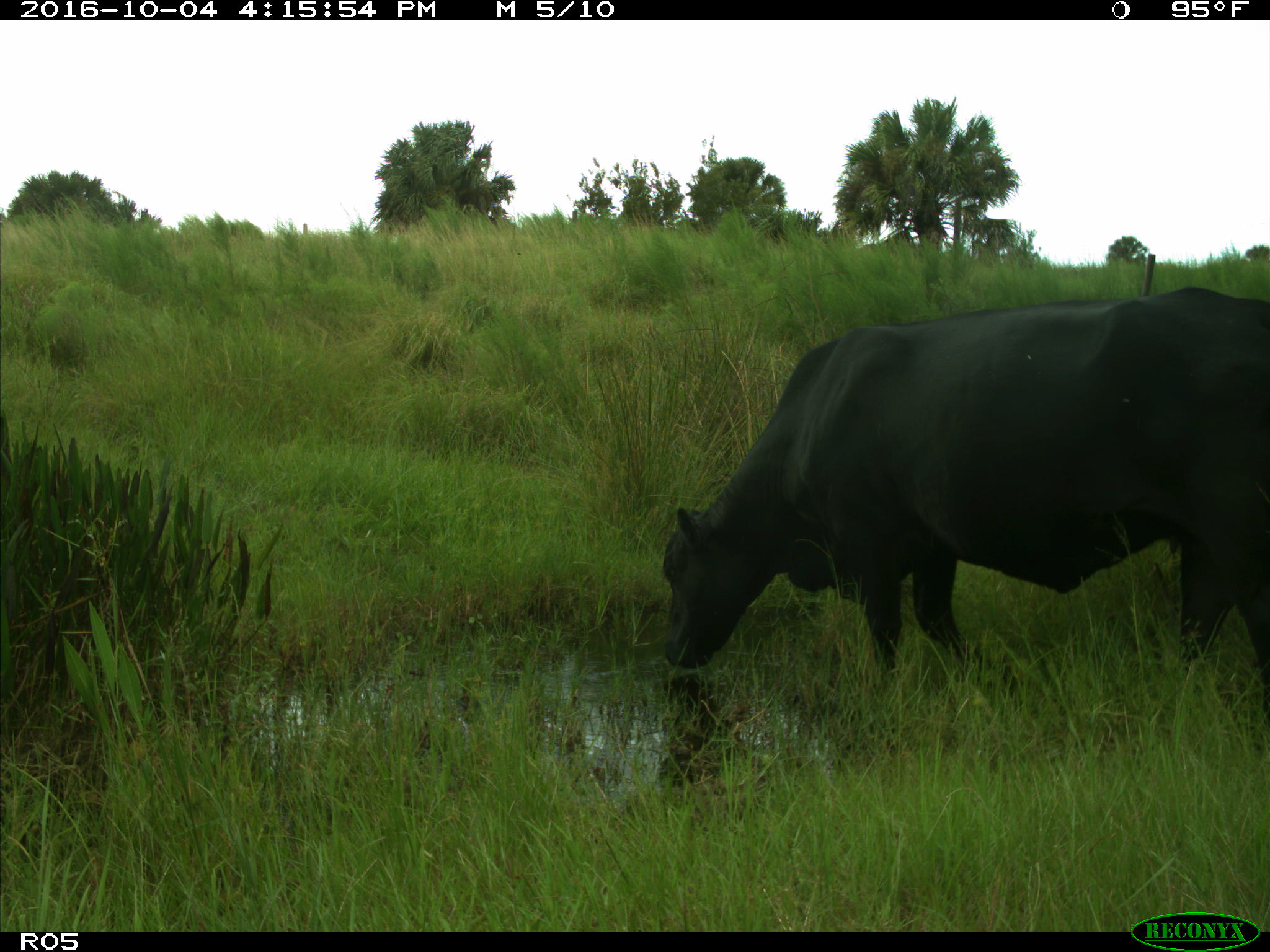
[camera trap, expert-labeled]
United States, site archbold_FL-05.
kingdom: Animalia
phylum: Chordata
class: Mammalia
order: Artiodactyla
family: Bovidae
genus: Bos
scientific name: Bos taurus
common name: domestic cow